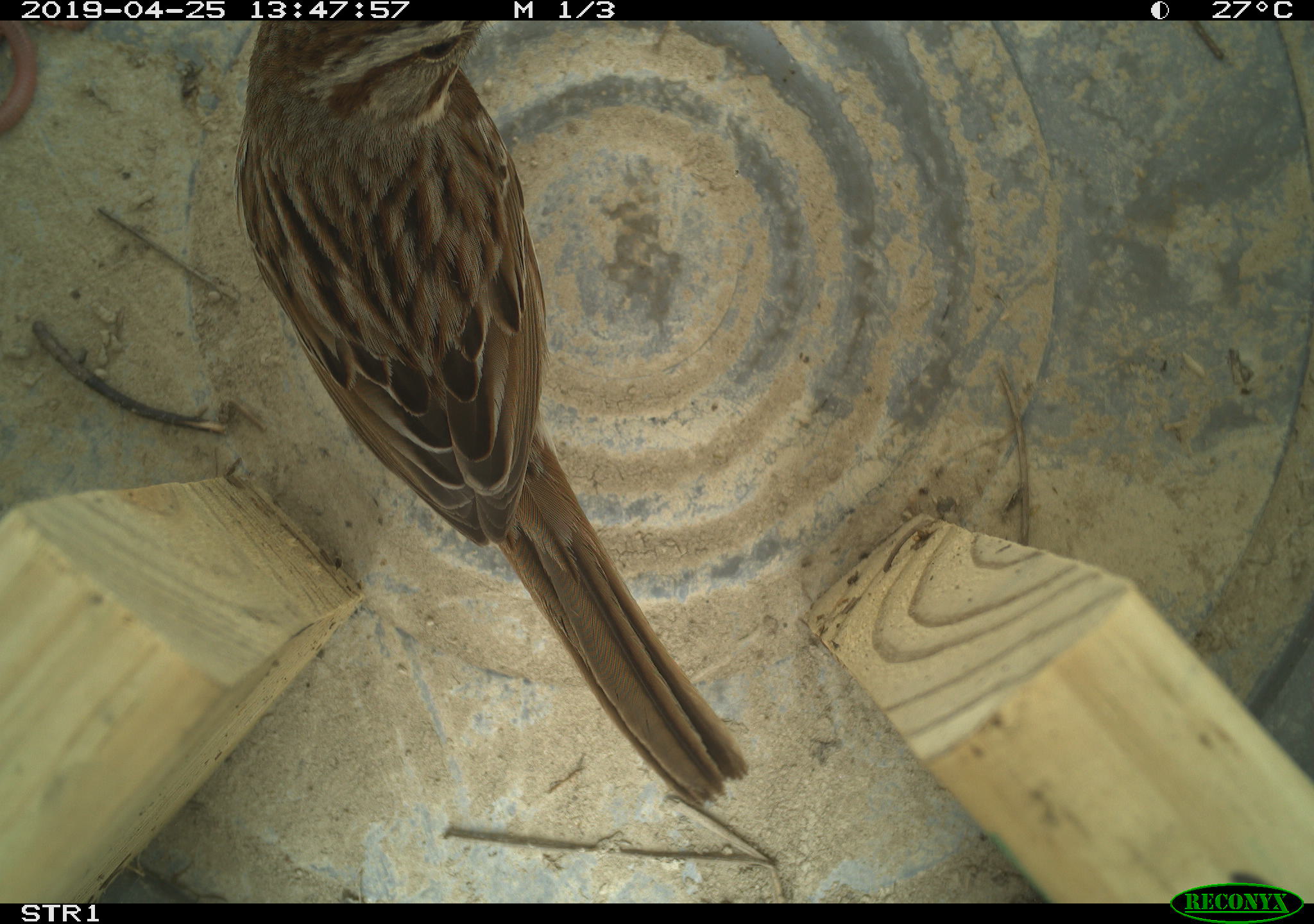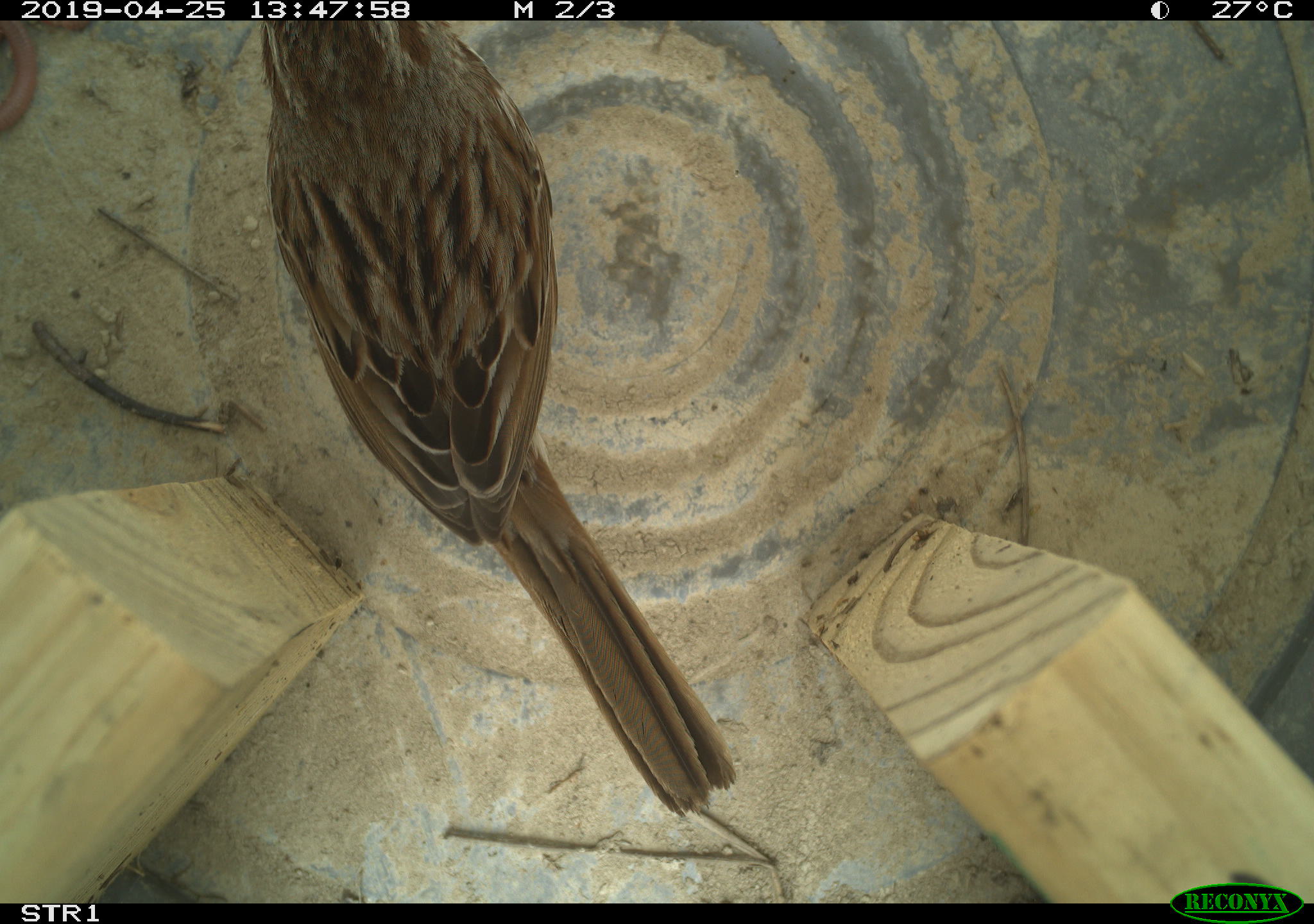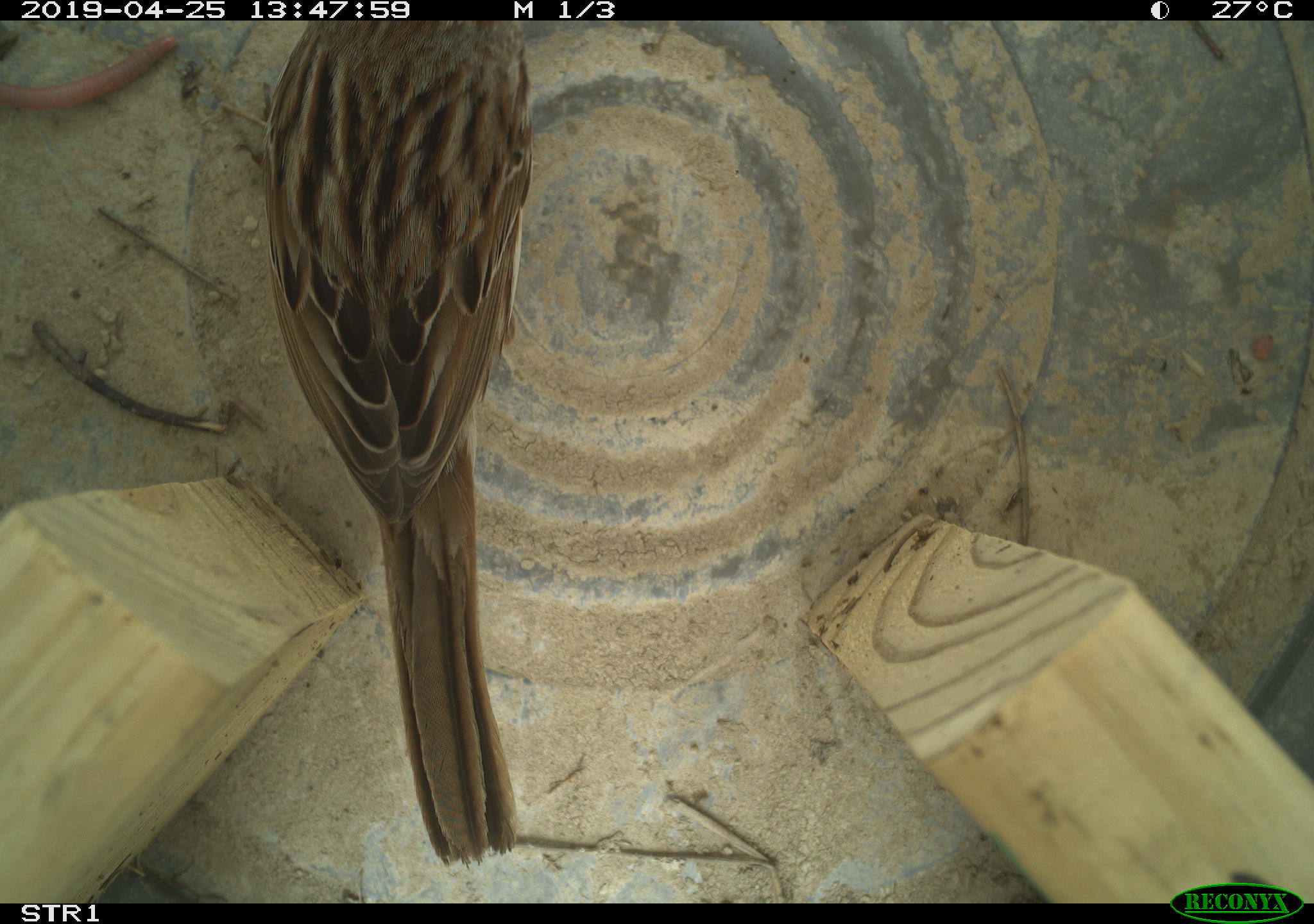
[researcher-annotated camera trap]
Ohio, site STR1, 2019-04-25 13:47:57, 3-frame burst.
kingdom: Animalia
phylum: Chordata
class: Aves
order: Passeriformes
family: Passerellidae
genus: Melospiza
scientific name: Melospiza melodia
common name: song sparrow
Song sparrow (Melospiza melodia).